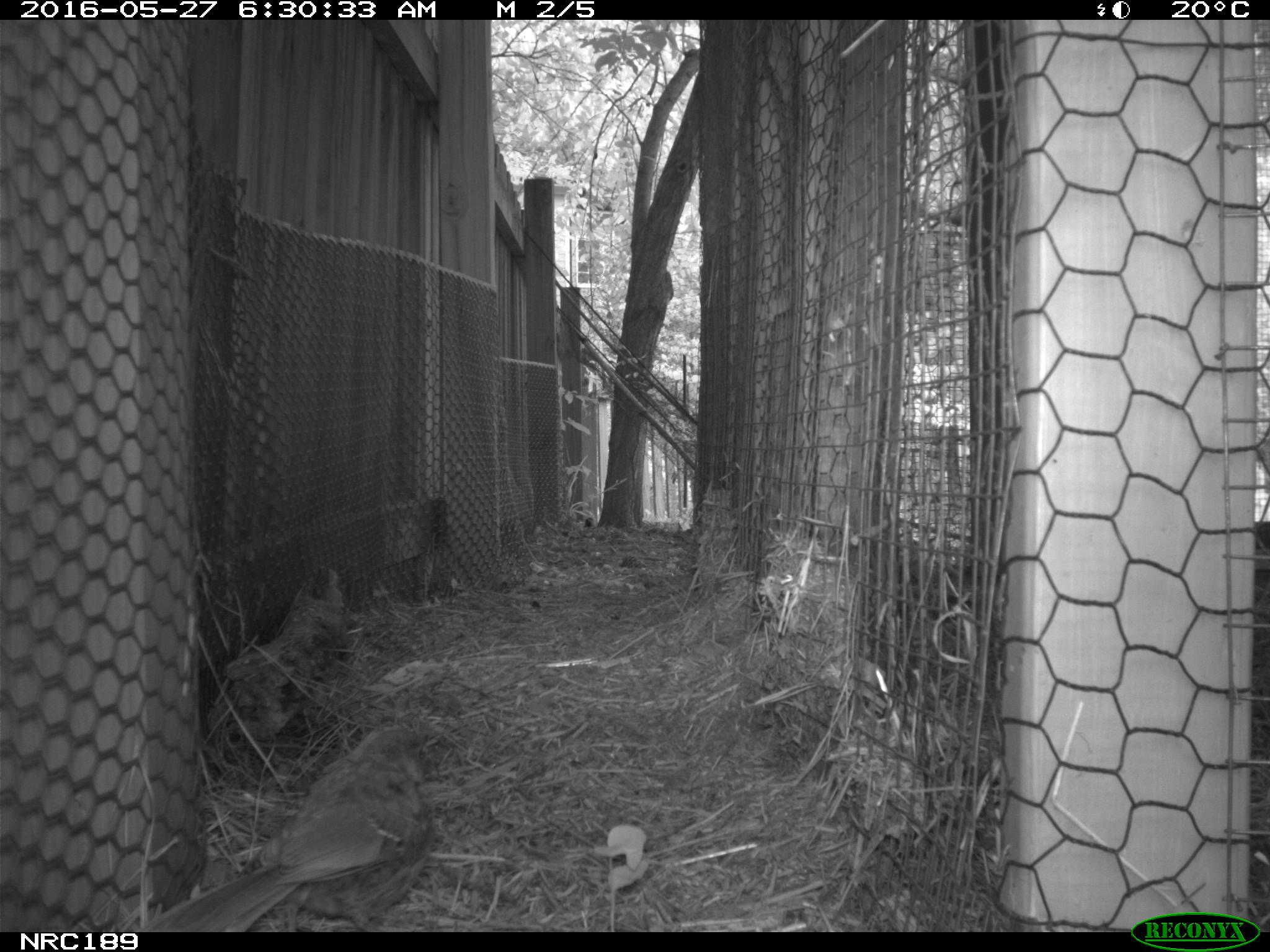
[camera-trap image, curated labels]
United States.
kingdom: Animalia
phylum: Chordata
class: Aves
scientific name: Aves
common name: bird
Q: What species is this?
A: Bird (Aves).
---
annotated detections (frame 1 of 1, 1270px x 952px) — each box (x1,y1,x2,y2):
Bird: (140,716,453,932)